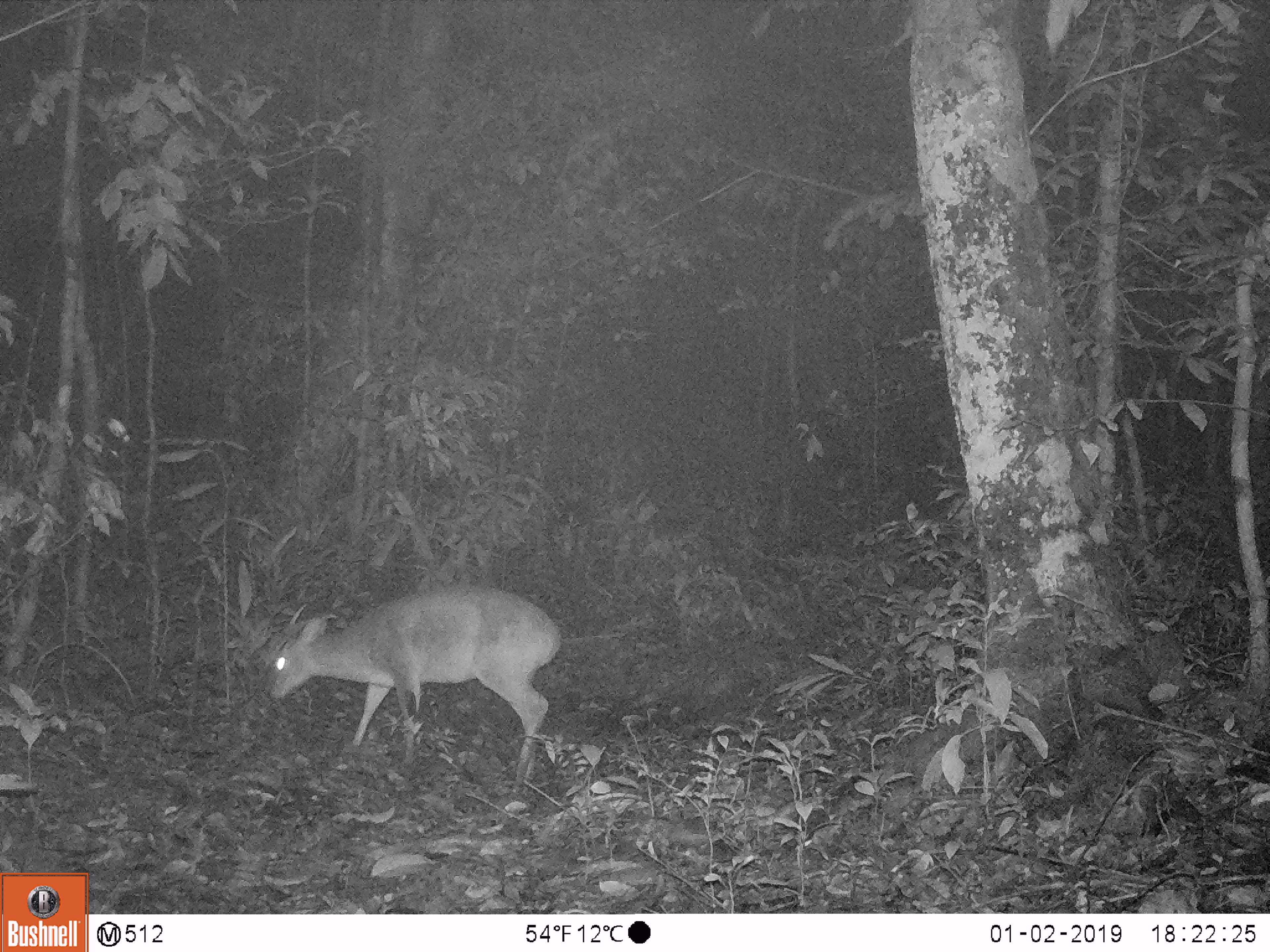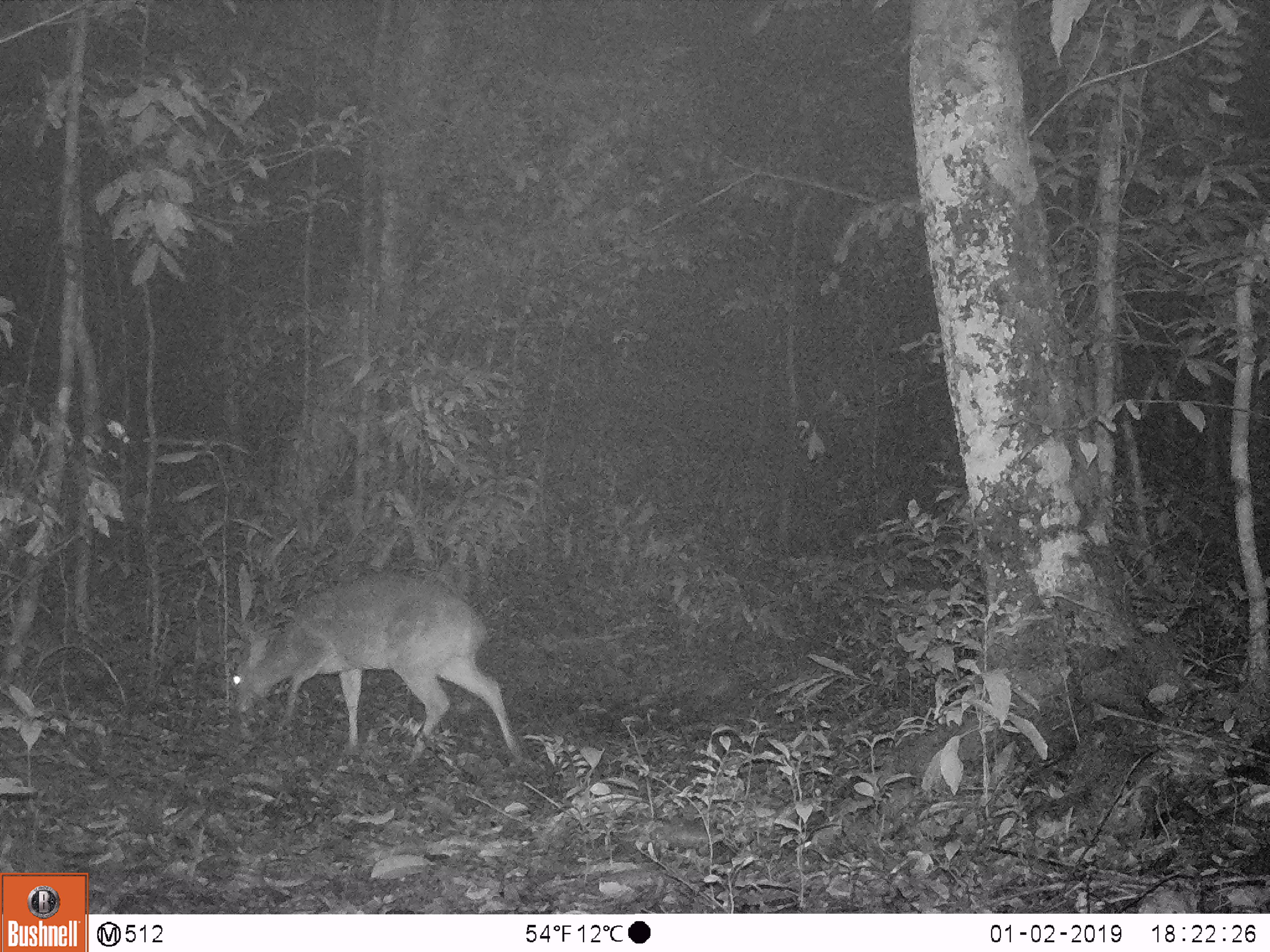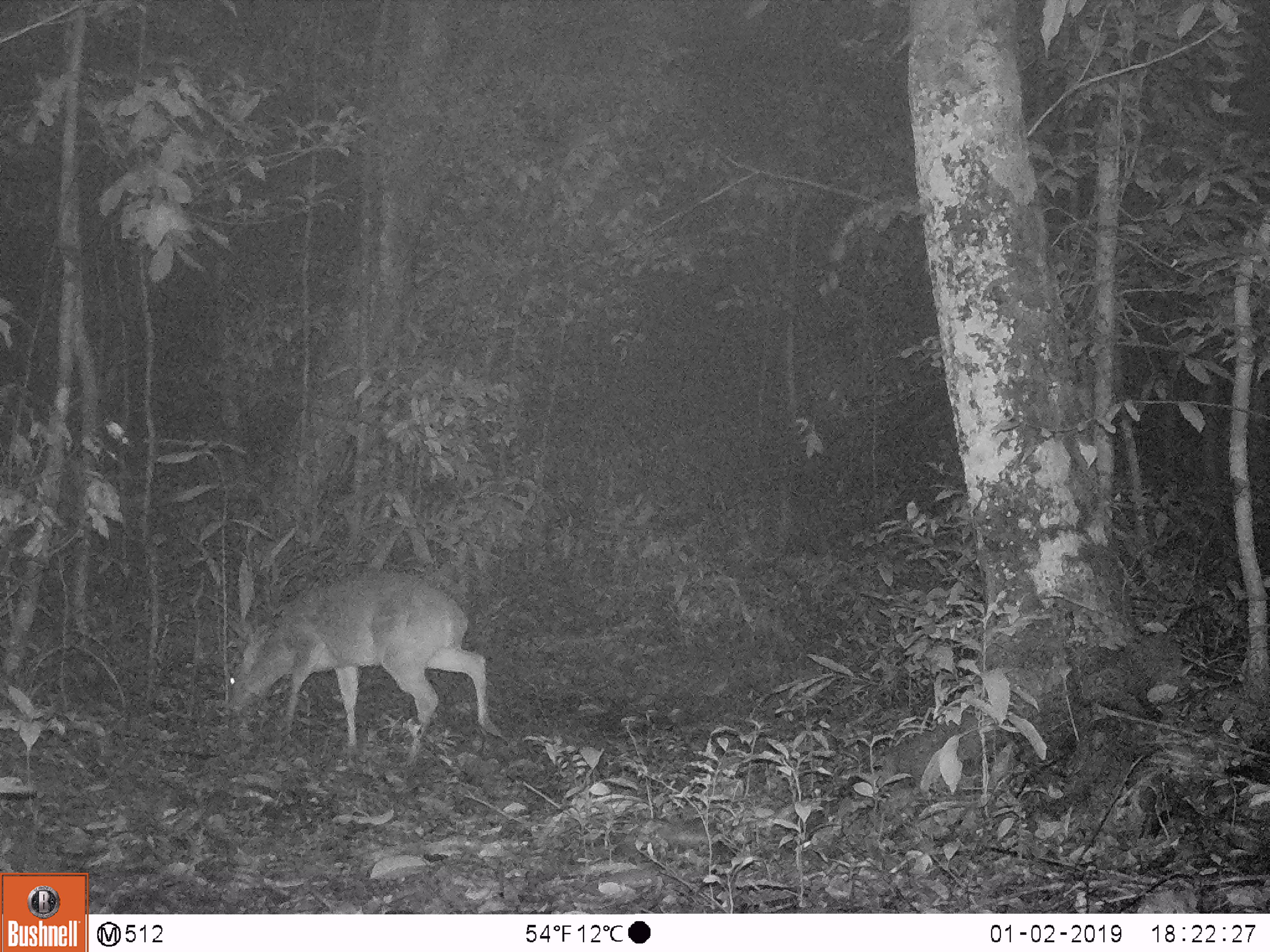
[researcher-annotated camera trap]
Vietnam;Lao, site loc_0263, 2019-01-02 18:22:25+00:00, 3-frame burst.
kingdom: Animalia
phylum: Chordata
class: Mammalia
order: Artiodactyla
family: Cervidae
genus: Muntiacus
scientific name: Muntiacus vuquangensis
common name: large-antlered muntjac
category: large antlered muntjac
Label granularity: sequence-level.